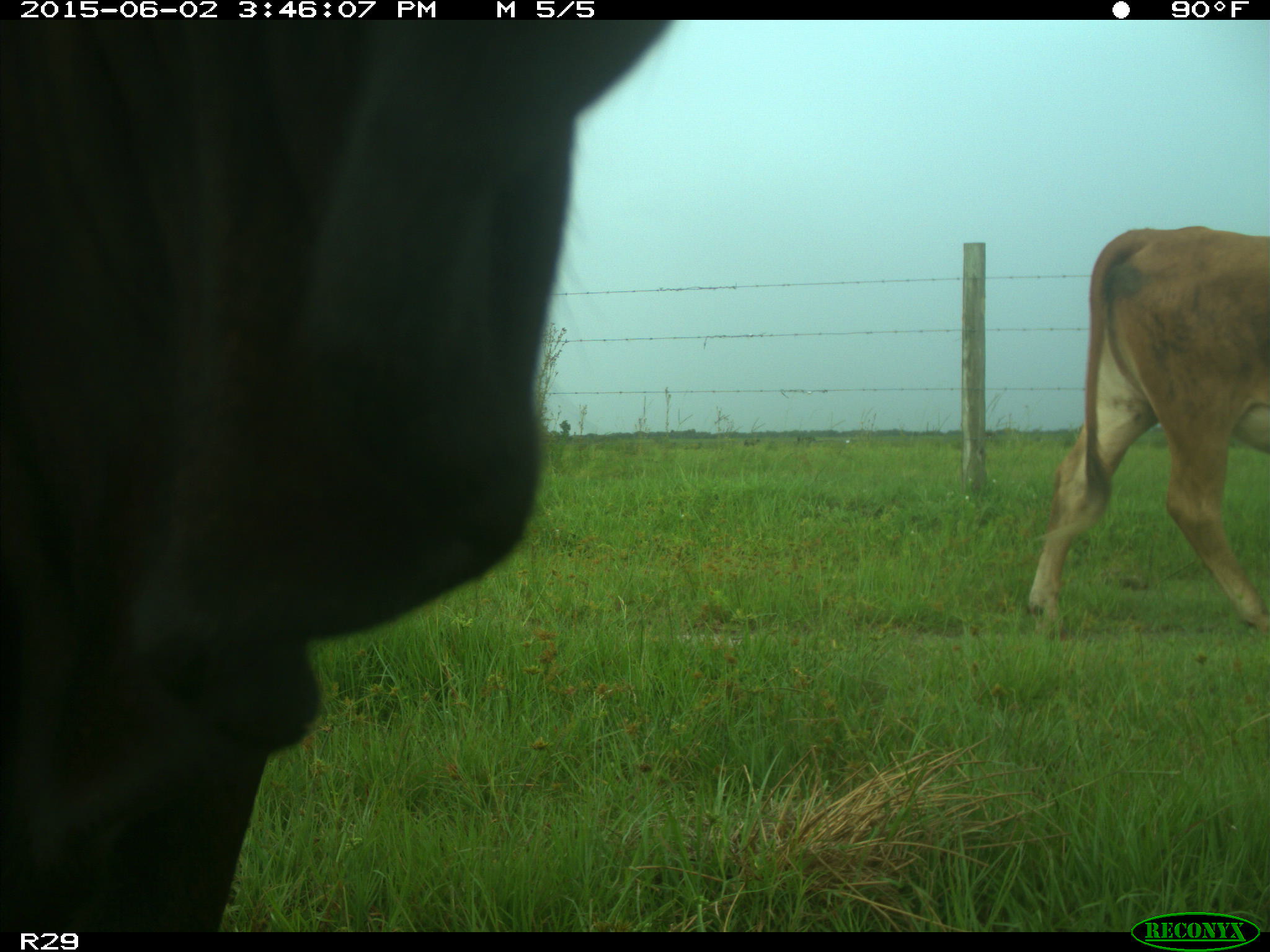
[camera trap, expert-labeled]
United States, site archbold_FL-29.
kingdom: Animalia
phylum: Chordata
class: Mammalia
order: Artiodactyla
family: Bovidae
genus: Bos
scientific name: Bos taurus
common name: domestic cow